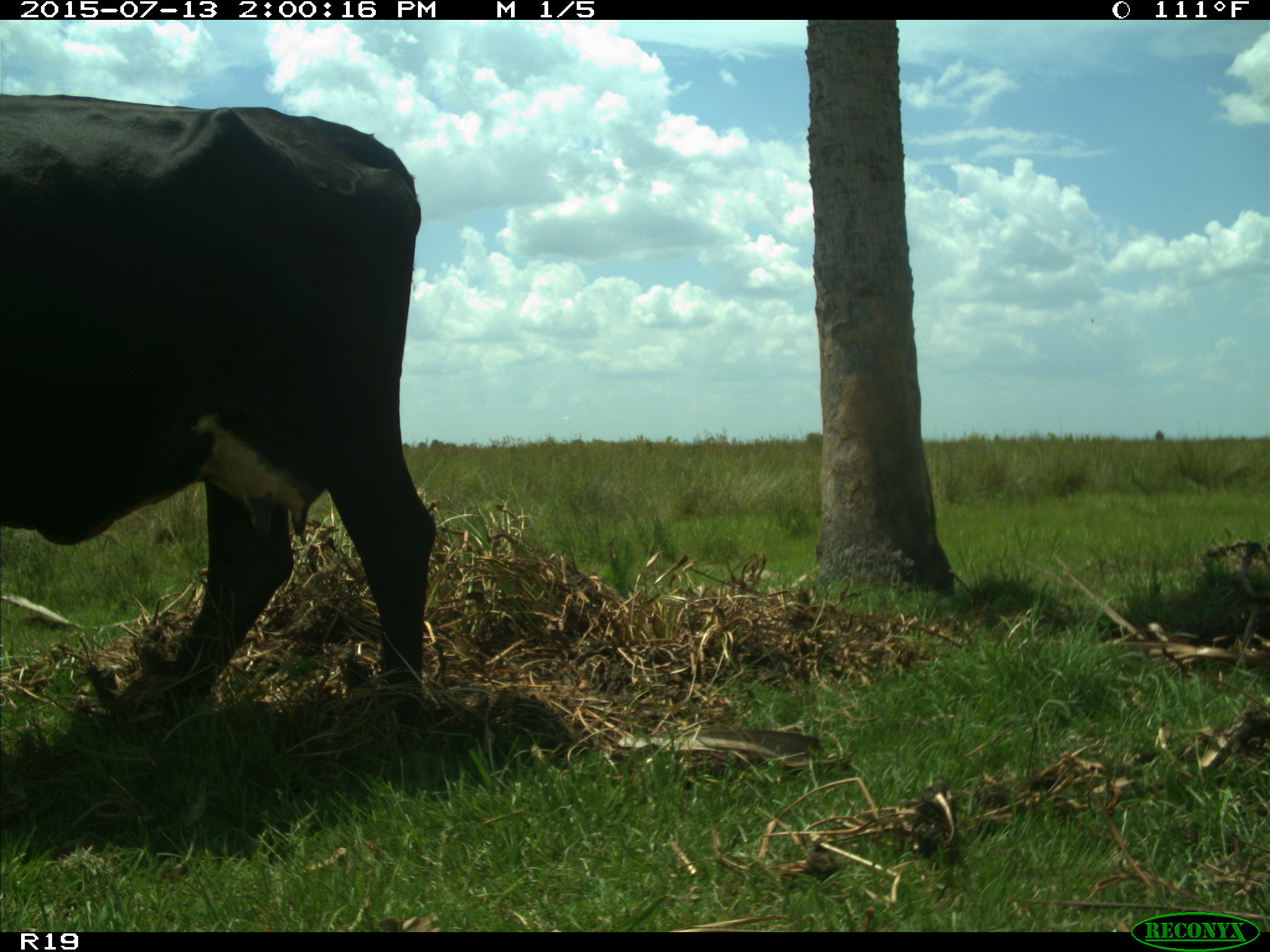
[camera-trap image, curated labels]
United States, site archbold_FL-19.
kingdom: Animalia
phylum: Chordata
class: Mammalia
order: Artiodactyla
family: Bovidae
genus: Bos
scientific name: Bos taurus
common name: domestic cow